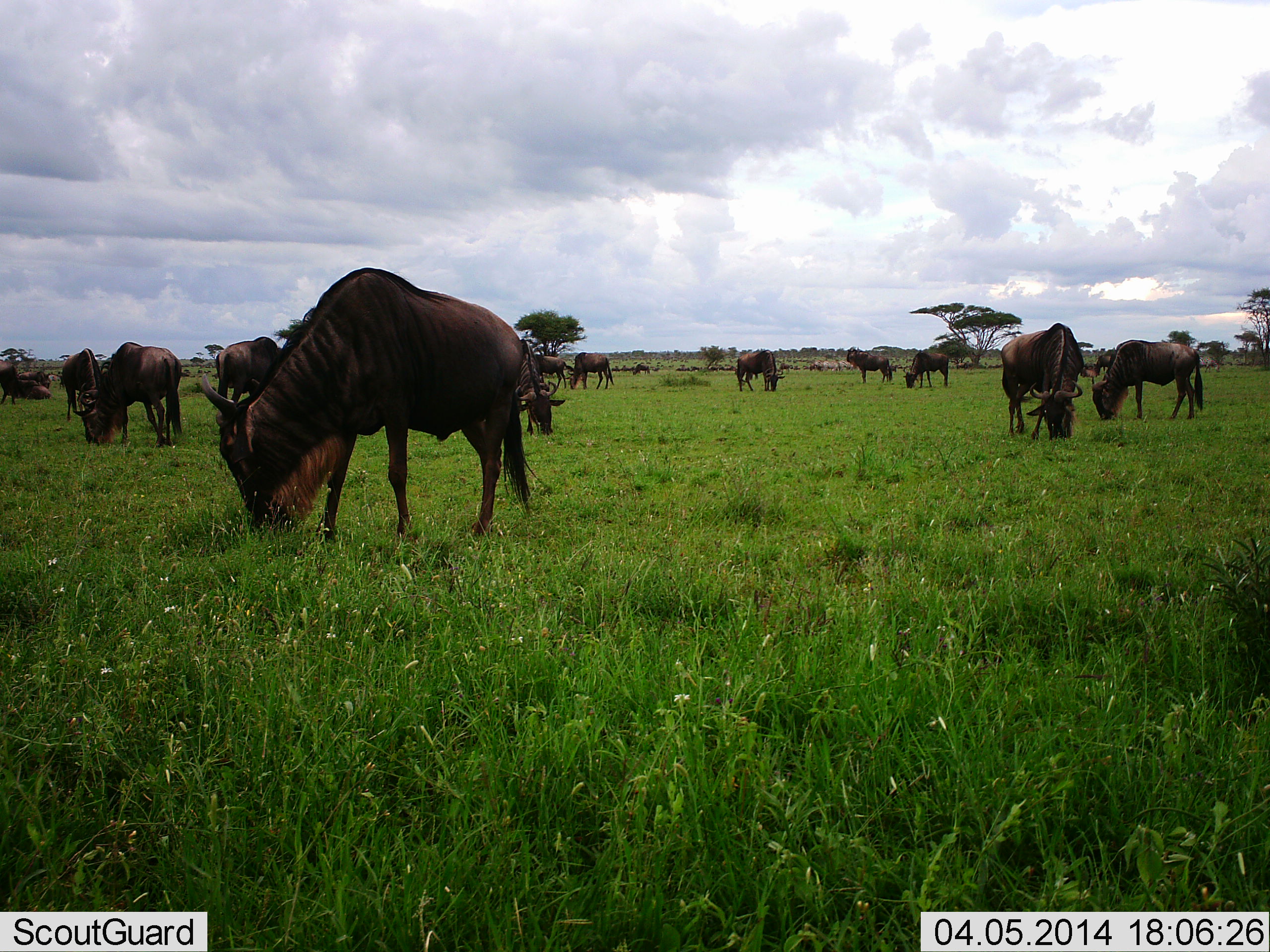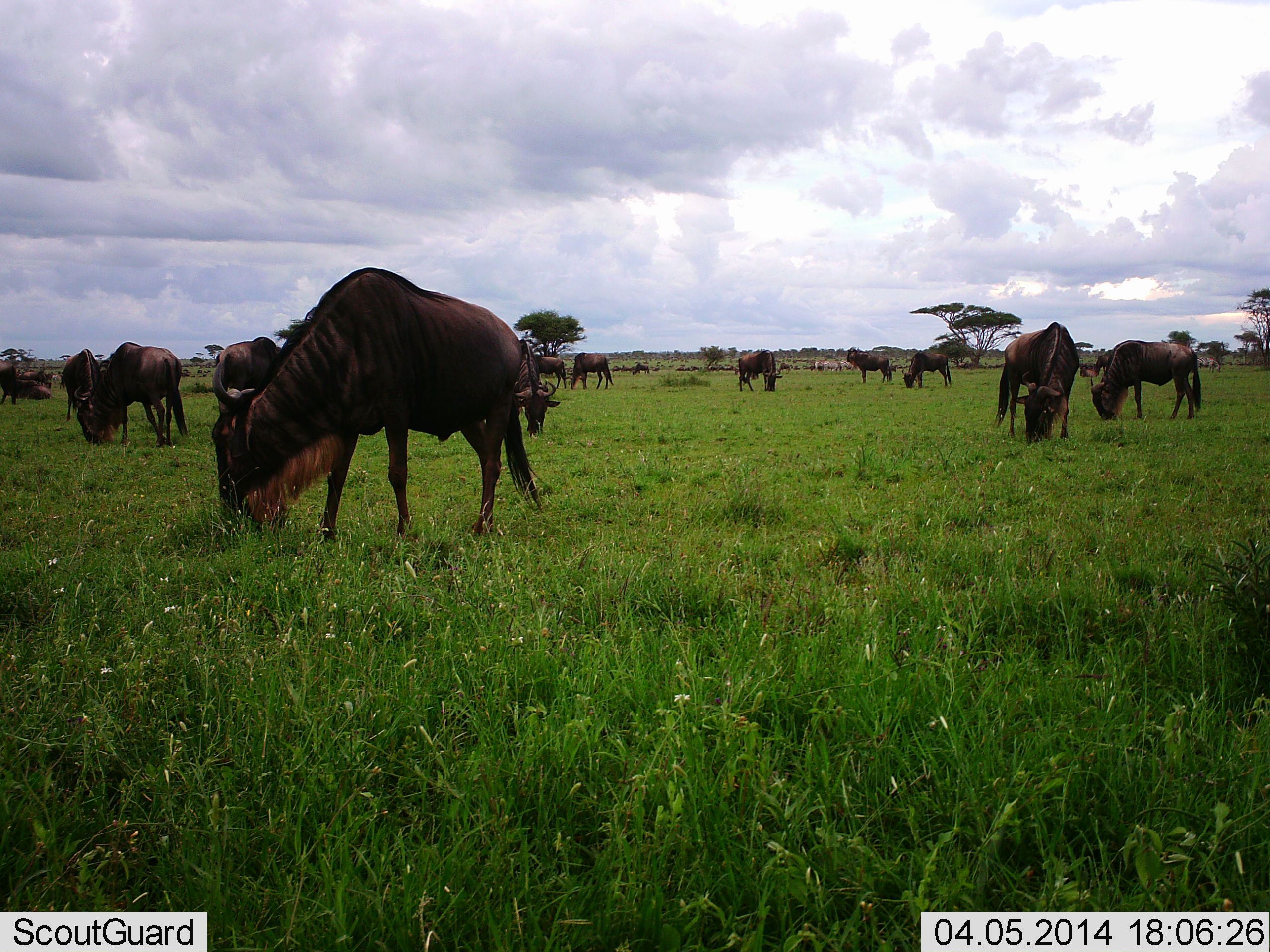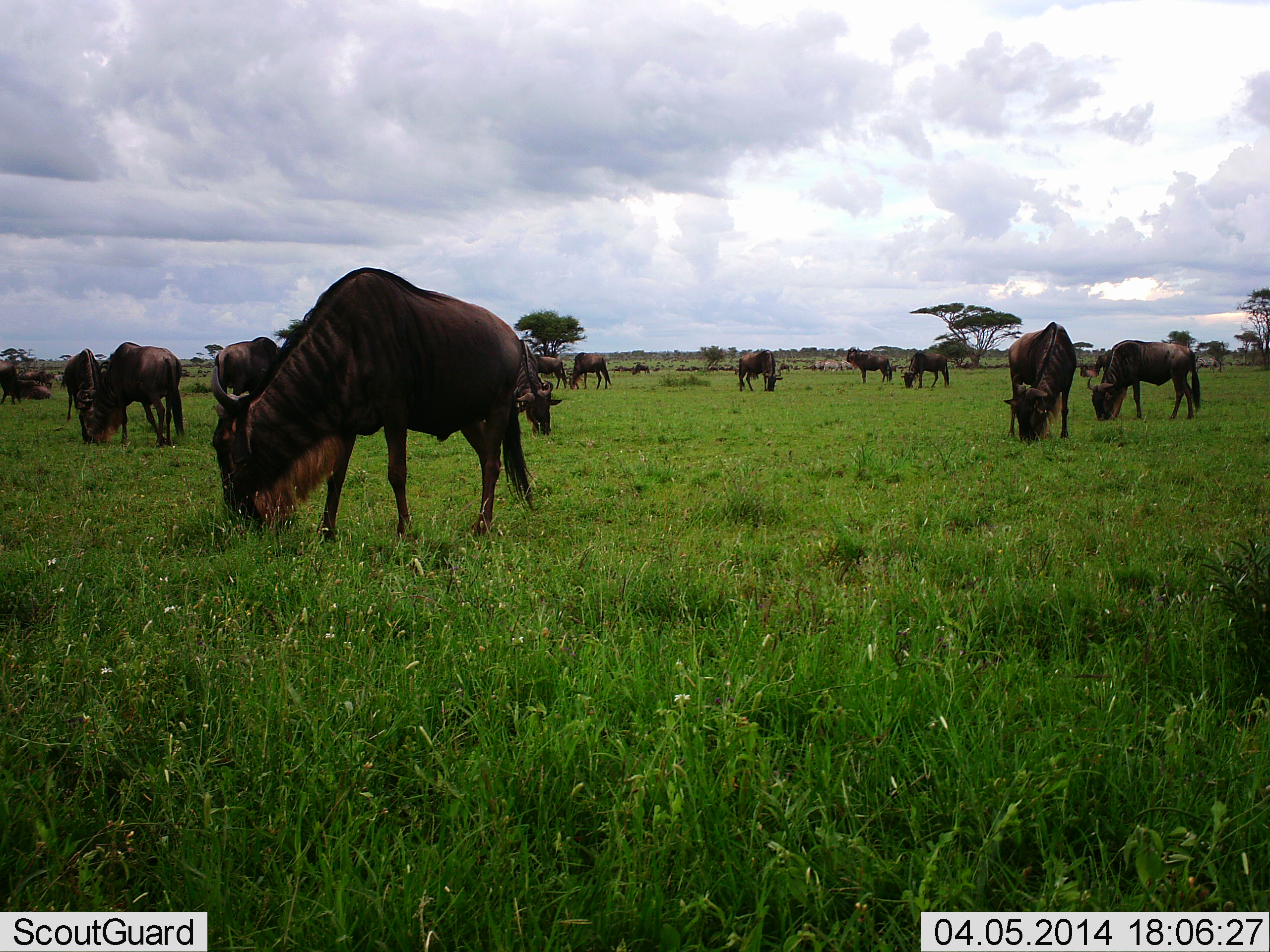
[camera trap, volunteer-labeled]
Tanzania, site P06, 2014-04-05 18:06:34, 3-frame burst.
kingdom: Animalia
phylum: Chordata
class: Mammalia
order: Artiodactyla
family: Bovidae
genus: Connochaetes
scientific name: Connochaetes taurinus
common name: blue wildebeest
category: wildebeest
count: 11-50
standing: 42%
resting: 9%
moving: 18%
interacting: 3%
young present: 3%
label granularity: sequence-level